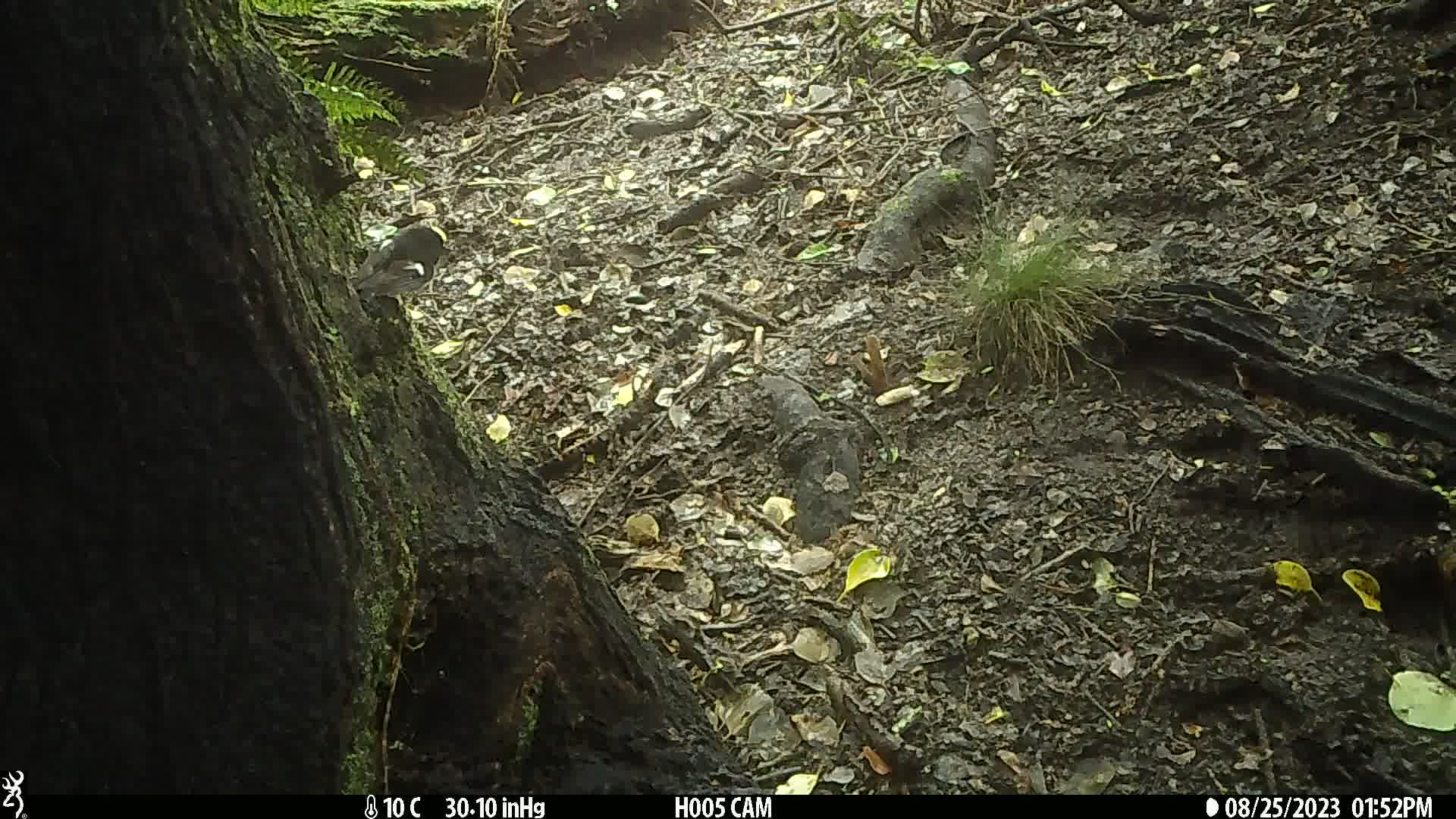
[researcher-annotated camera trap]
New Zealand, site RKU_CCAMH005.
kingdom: Animalia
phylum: Chordata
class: Aves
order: Passeriformes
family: Petroicidae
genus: Petroica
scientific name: Petroica macrocephala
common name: tomtit